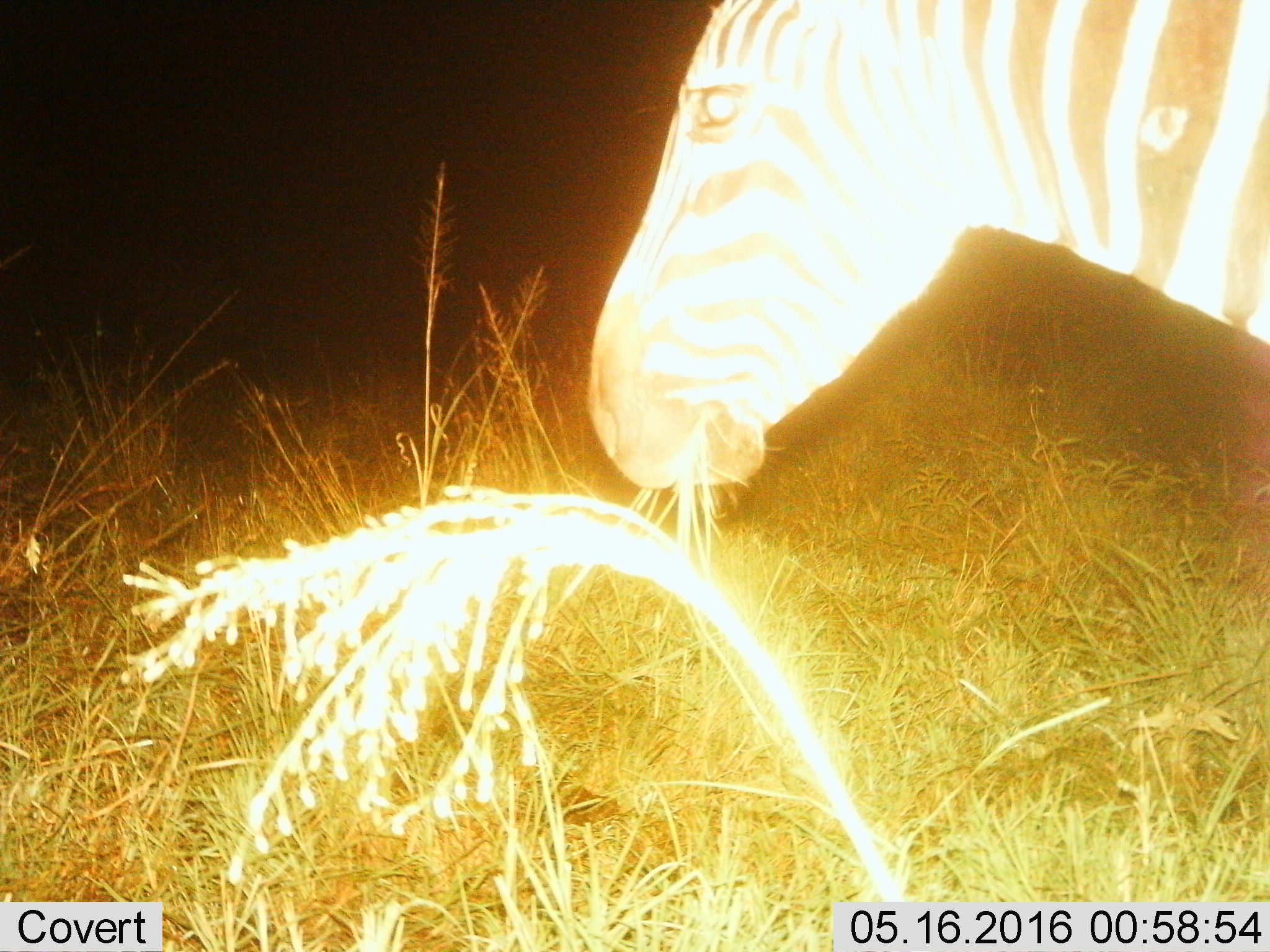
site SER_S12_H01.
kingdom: Animalia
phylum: Chordata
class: Mammalia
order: Perissodactyla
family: Equidae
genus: Equus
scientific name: Equus quagga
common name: plains zebra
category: zebraplains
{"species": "zebraplains (plains zebra) (Equus quagga)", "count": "1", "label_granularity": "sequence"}